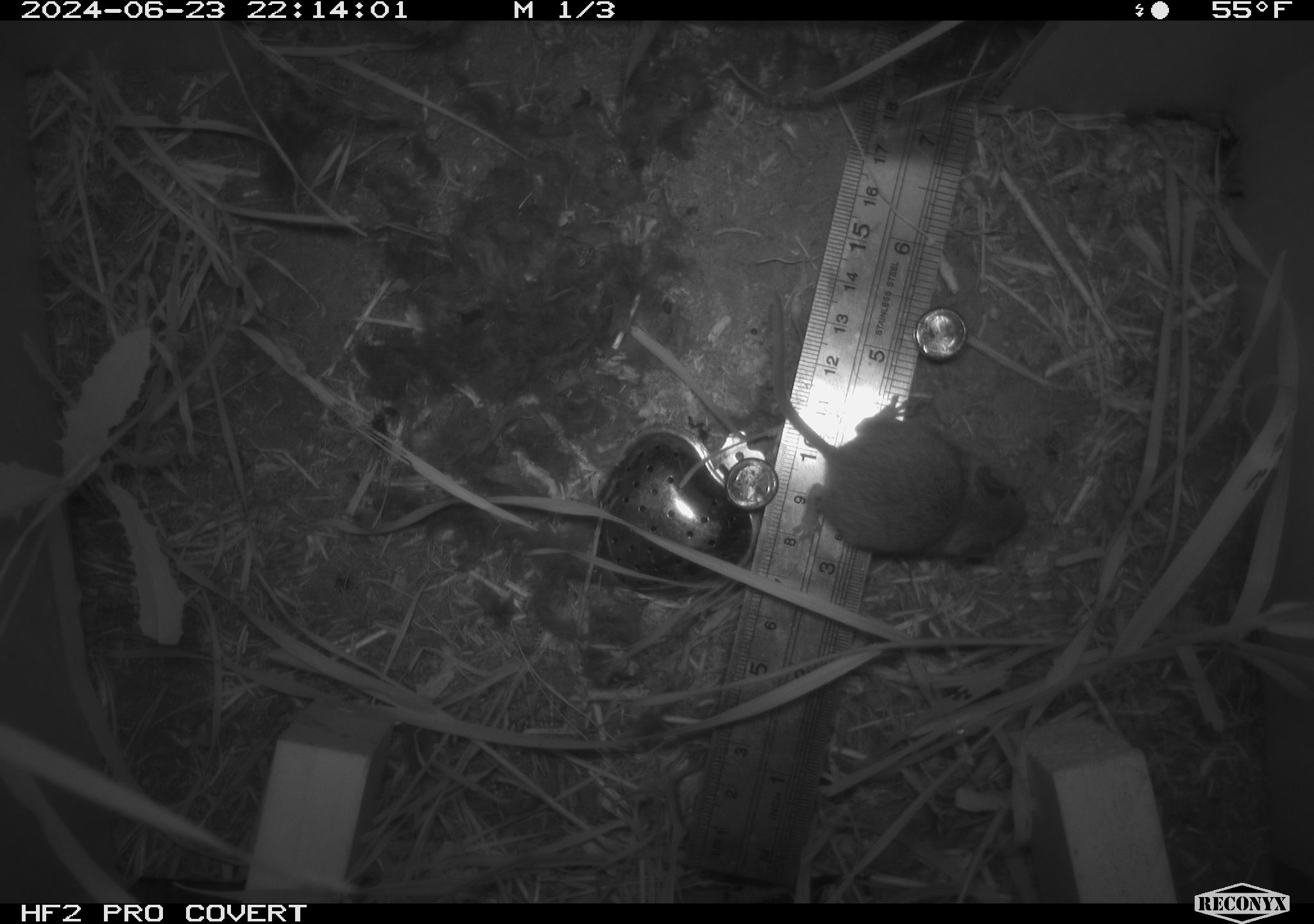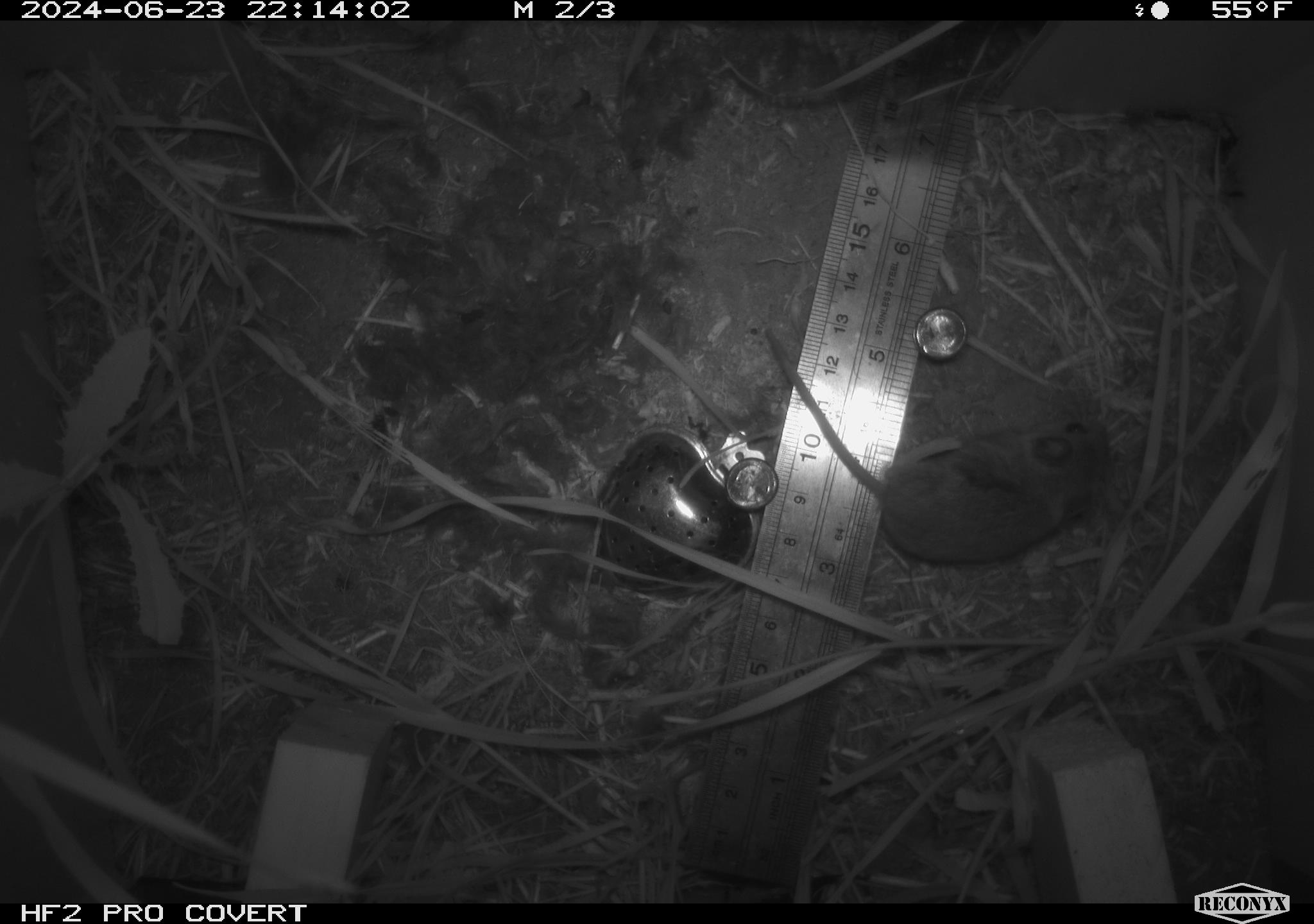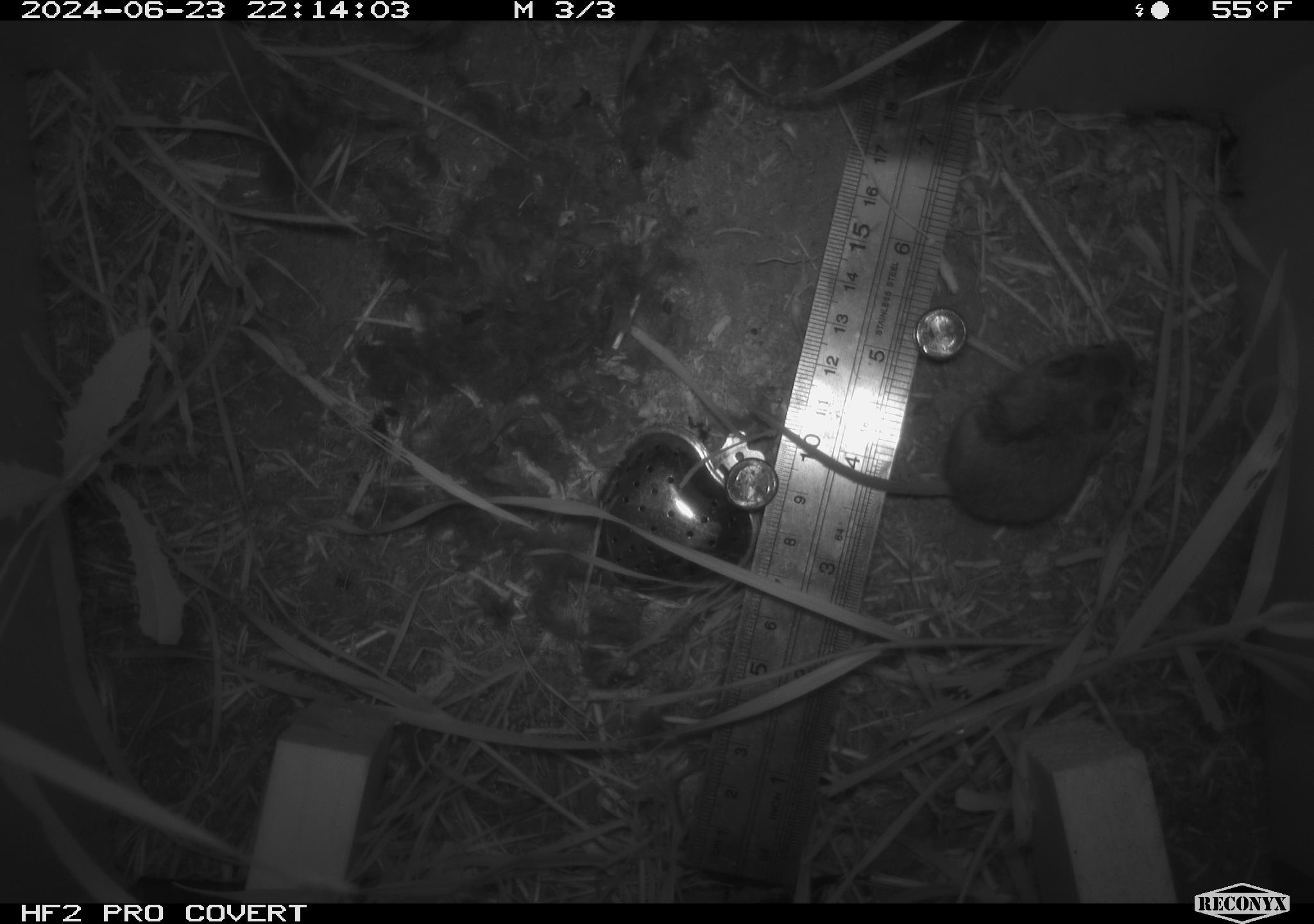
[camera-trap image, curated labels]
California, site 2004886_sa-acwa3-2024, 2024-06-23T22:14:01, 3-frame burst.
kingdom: Animalia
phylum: Chordata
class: Mammalia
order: Rodentia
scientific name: Rodentia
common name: mouse species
Mouse species (Rodentia).